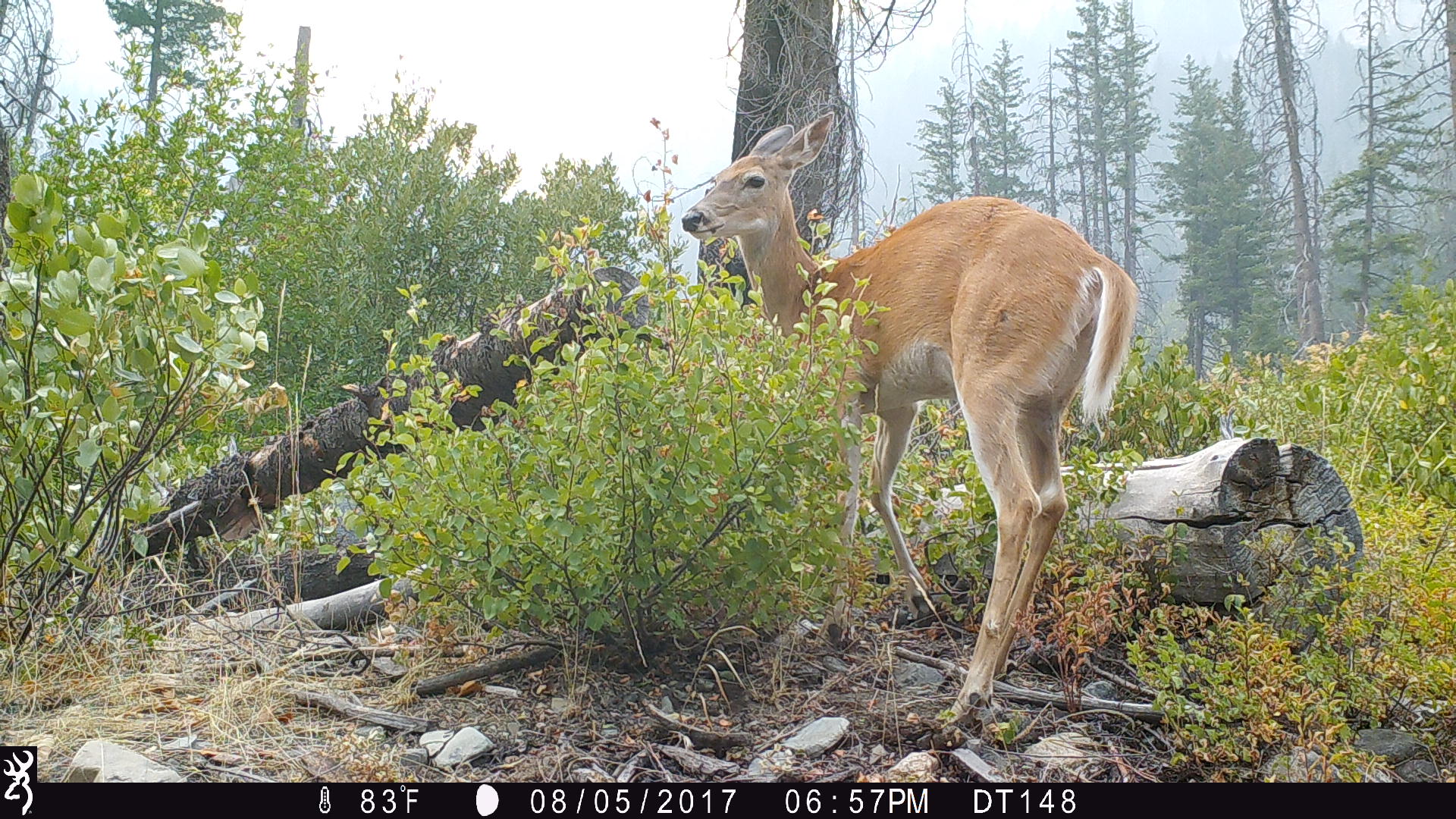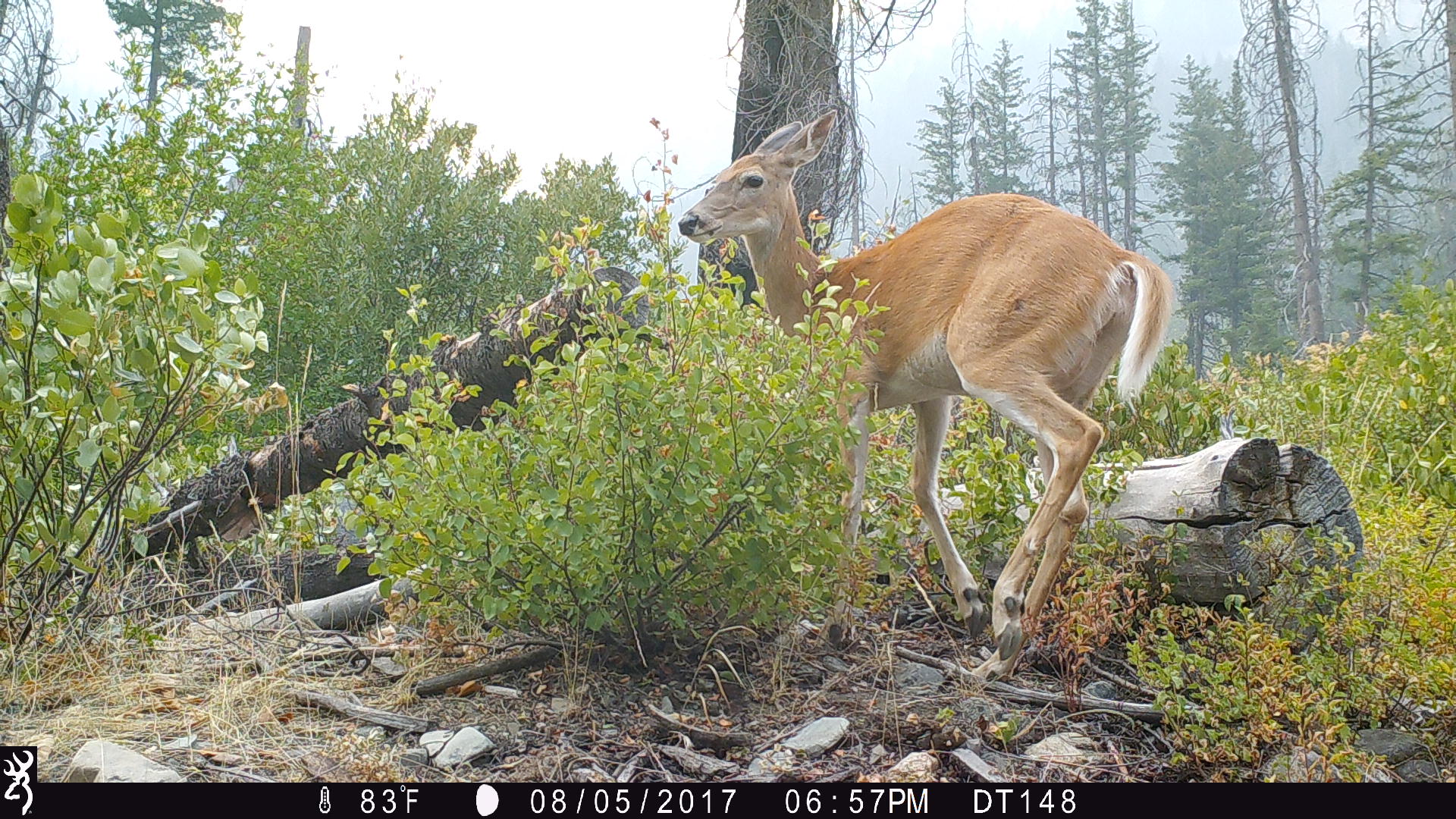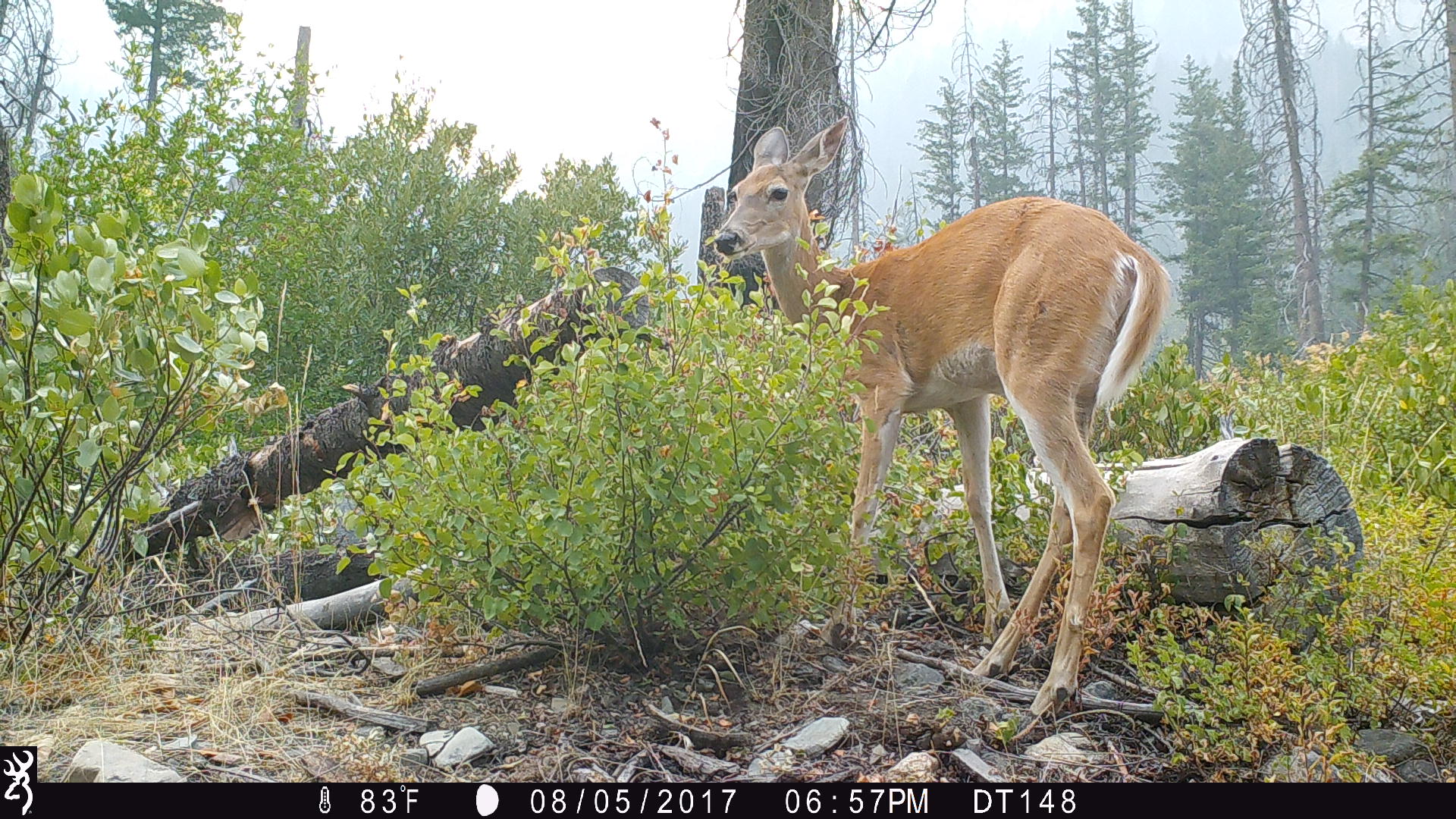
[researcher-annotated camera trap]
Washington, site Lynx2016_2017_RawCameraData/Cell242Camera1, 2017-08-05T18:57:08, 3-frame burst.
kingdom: Animalia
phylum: Chordata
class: Mammalia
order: Artiodactyla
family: Cervidae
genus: Odocoileus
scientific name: Odocoileus virginianus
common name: white-tailed deer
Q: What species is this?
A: Odocoileus virginianus (white-tailed deer).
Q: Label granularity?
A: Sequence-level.